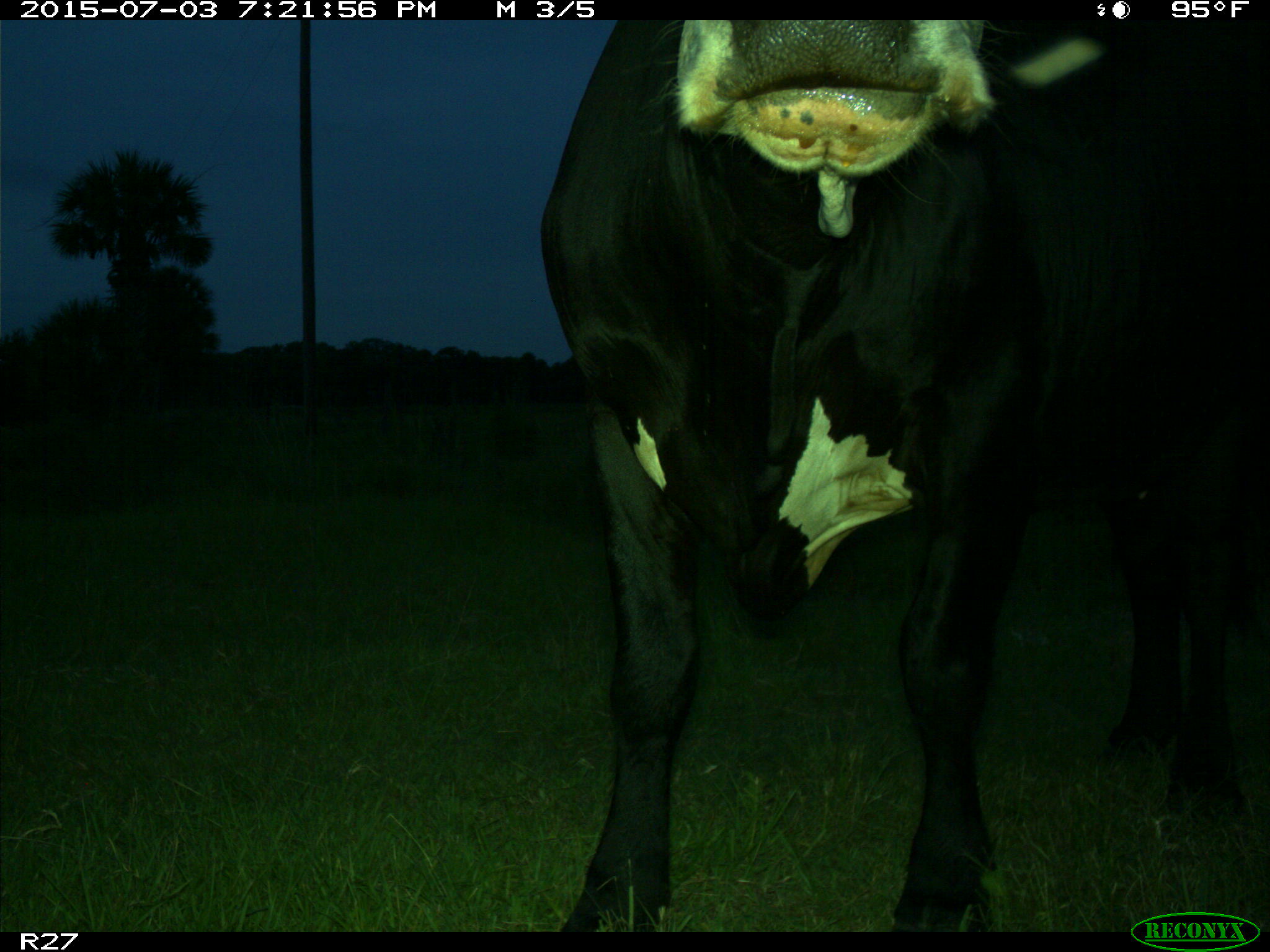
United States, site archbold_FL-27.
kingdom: Animalia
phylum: Chordata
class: Mammalia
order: Artiodactyla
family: Bovidae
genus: Bos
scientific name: Bos taurus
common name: domestic cow